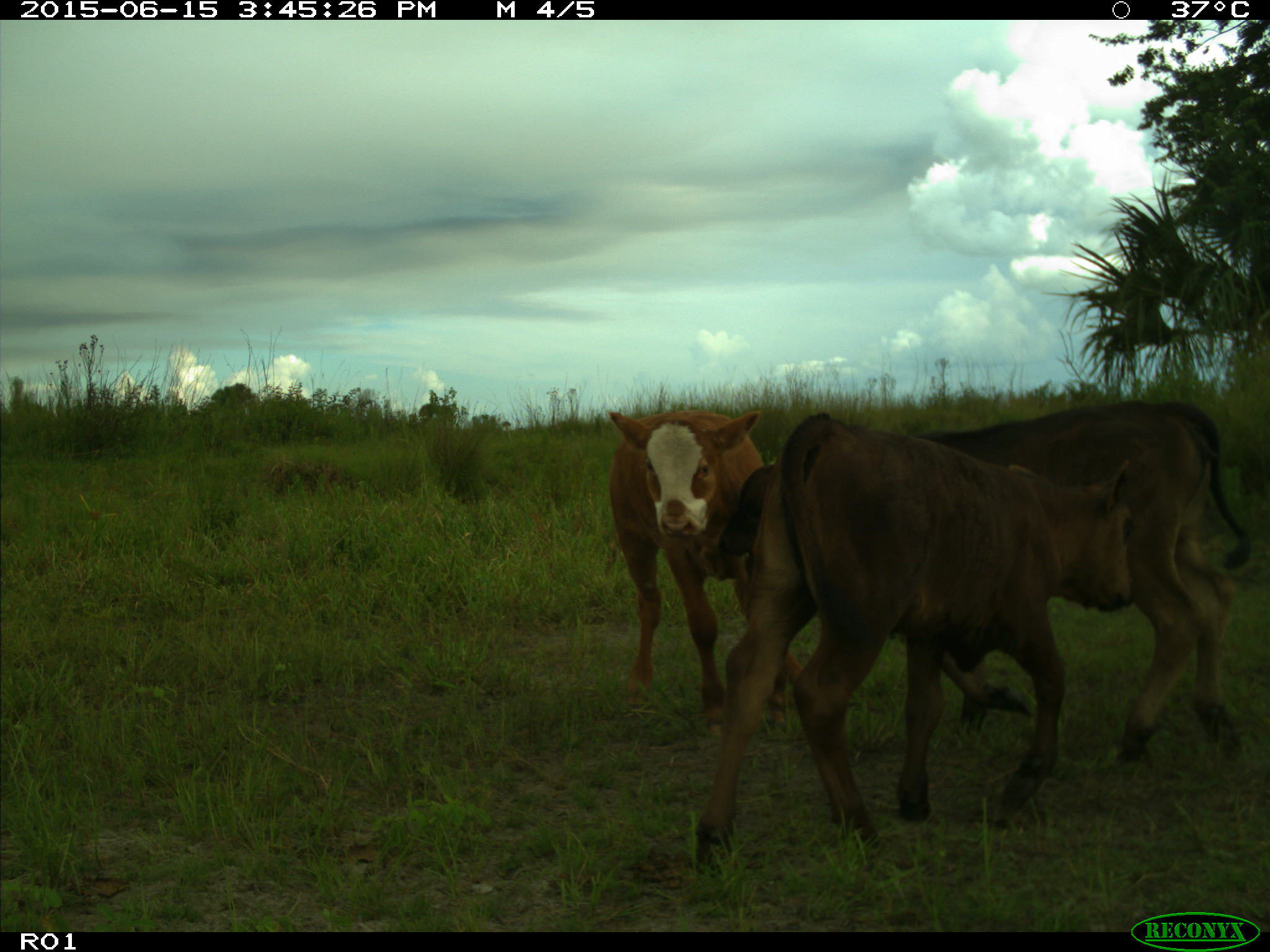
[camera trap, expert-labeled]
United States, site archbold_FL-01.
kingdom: Animalia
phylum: Chordata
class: Mammalia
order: Artiodactyla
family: Bovidae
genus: Bos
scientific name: Bos taurus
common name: domestic cow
Bos taurus (domestic cow).